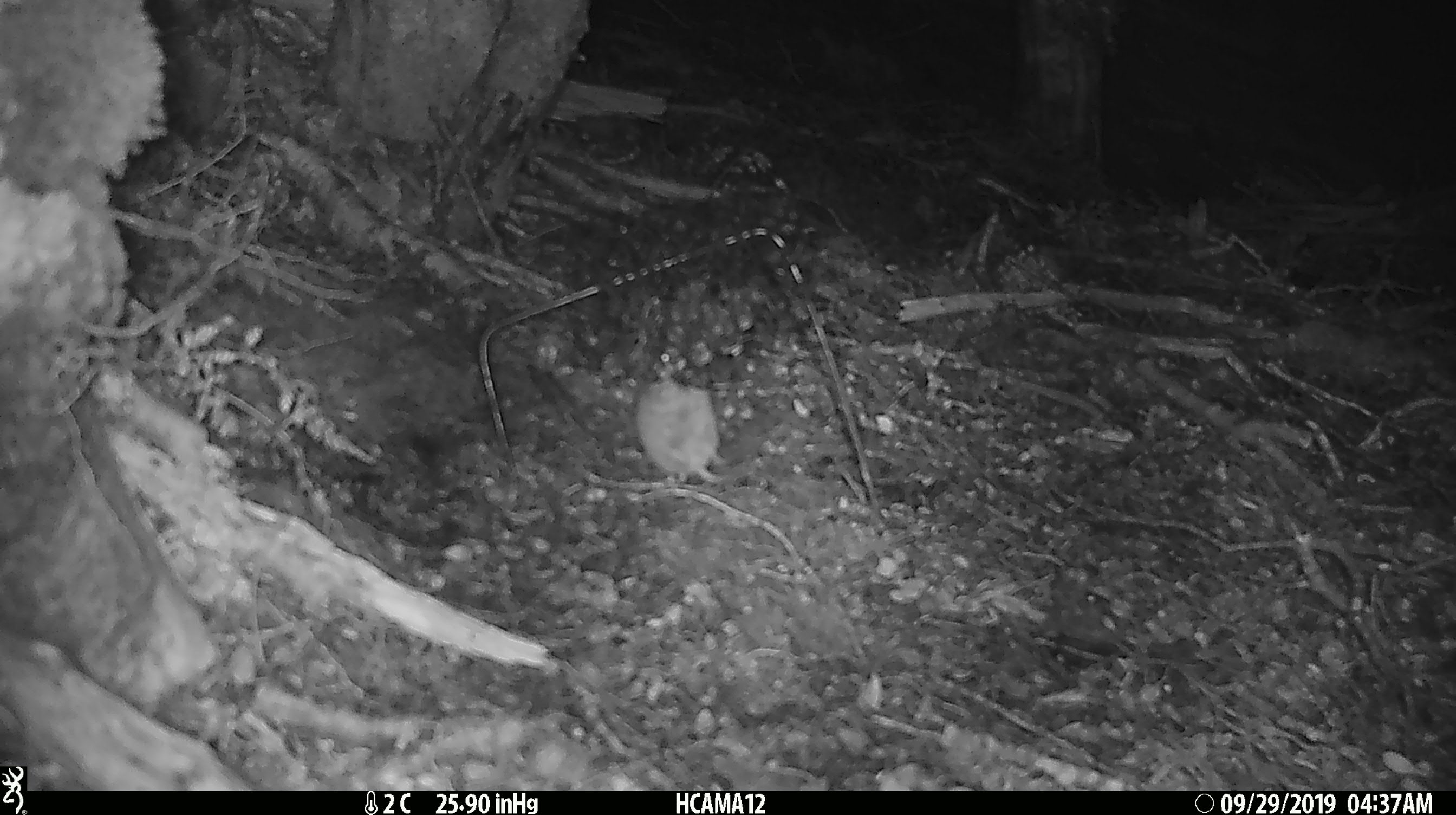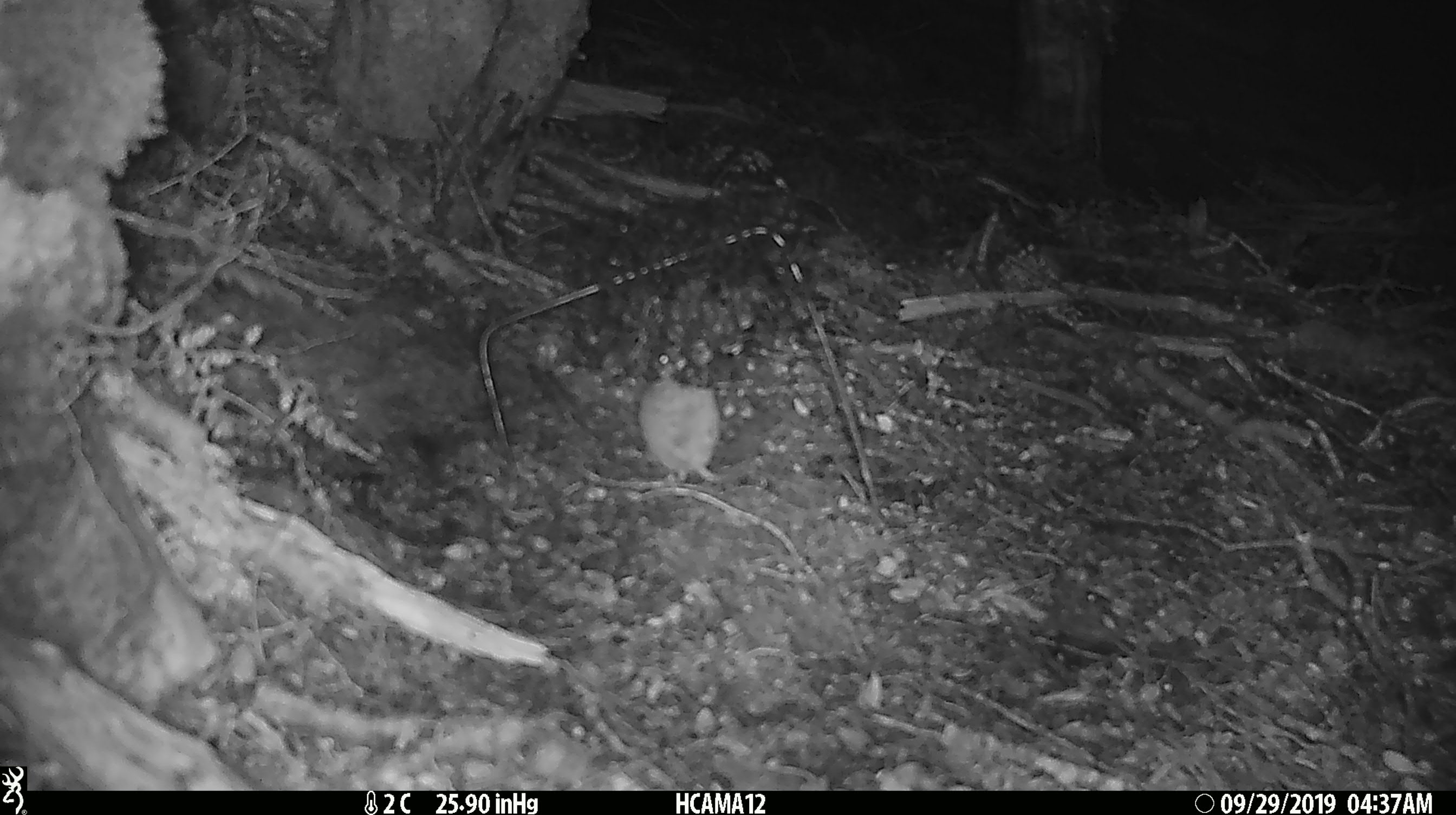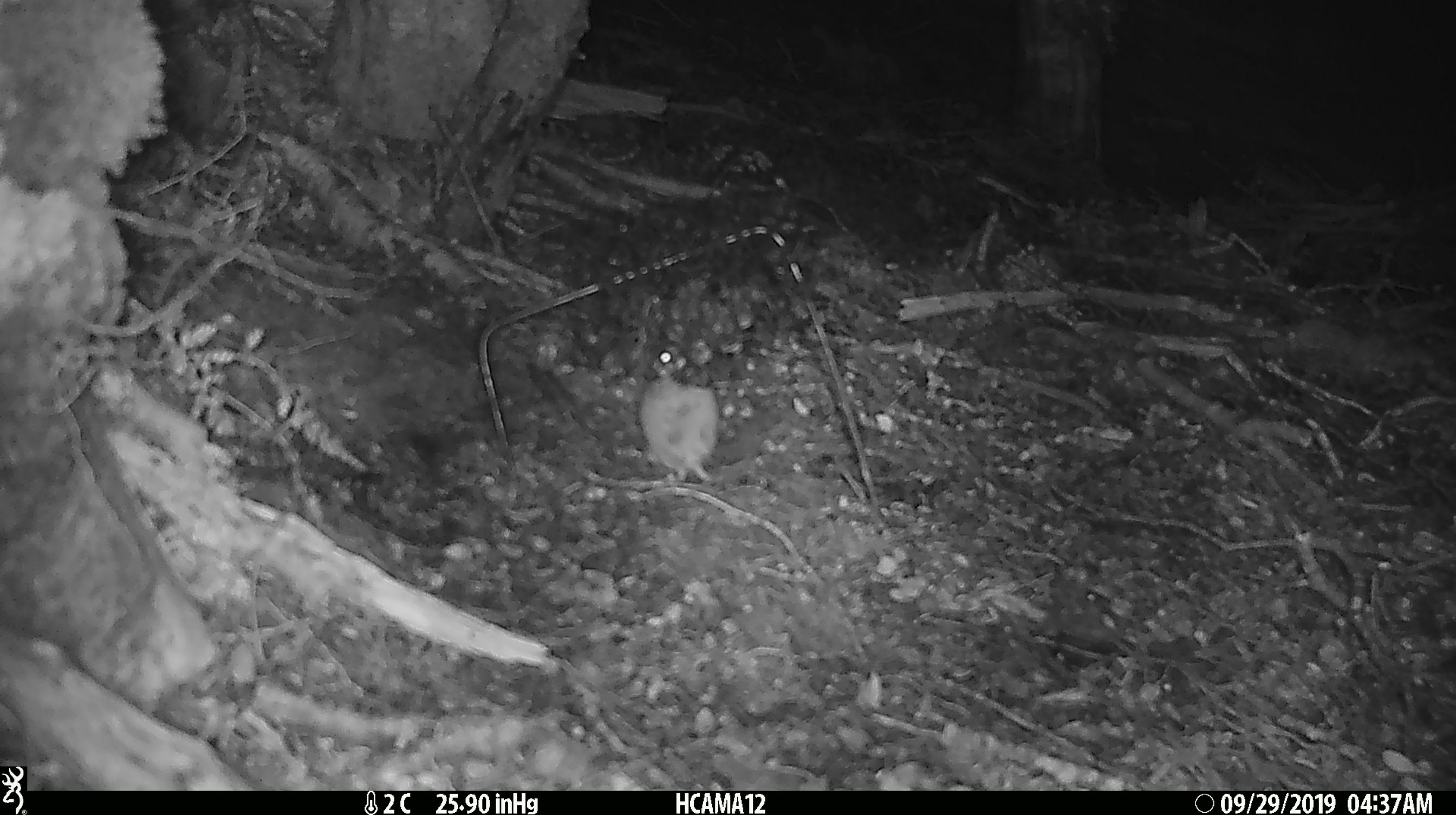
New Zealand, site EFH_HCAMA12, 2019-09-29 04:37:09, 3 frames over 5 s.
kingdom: Animalia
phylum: Chordata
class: Mammalia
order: Rodentia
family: Muridae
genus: Mus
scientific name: Mus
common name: mouse